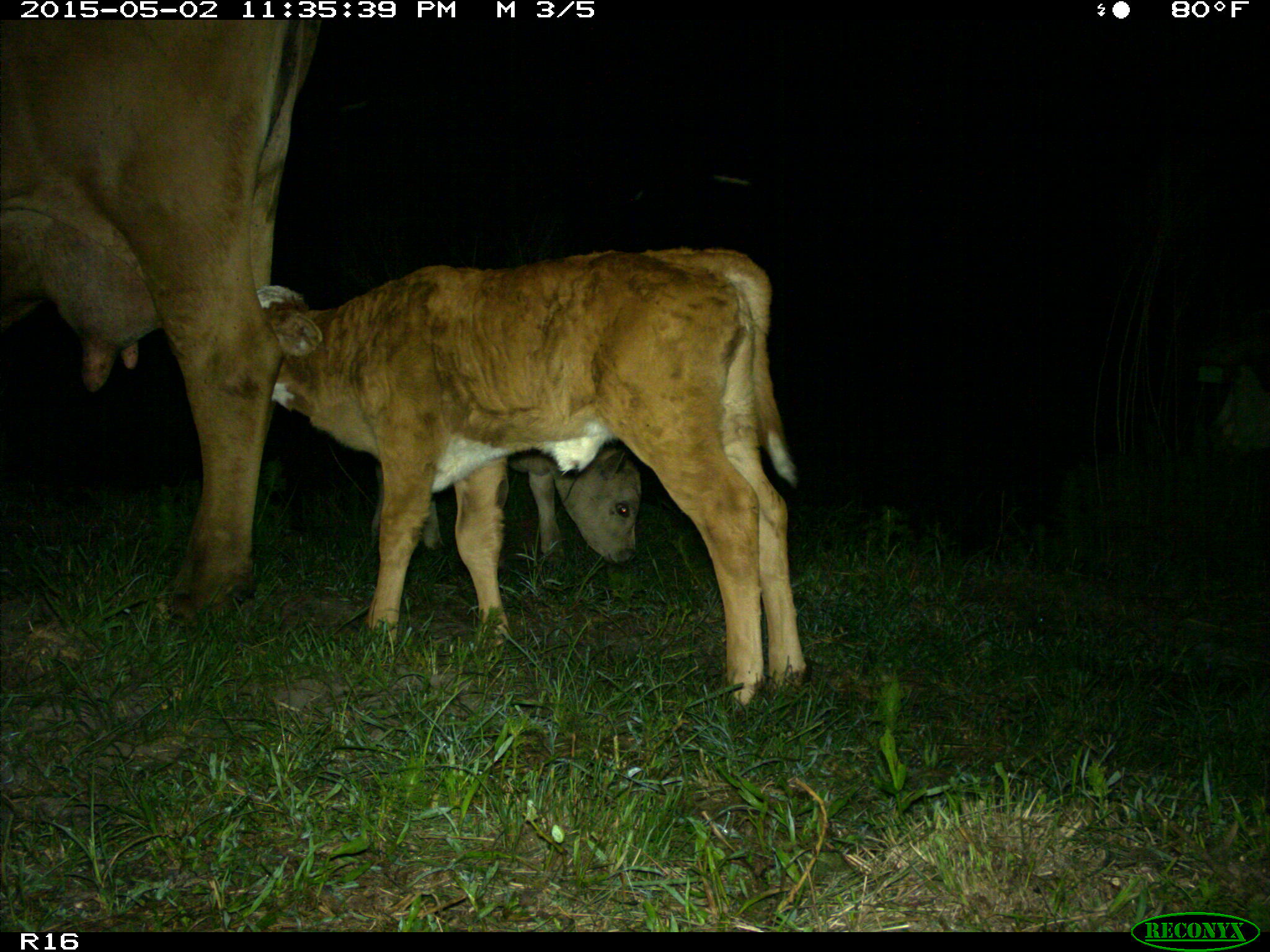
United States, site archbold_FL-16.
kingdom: Animalia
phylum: Chordata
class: Mammalia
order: Artiodactyla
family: Bovidae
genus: Bos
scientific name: Bos taurus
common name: domestic cow